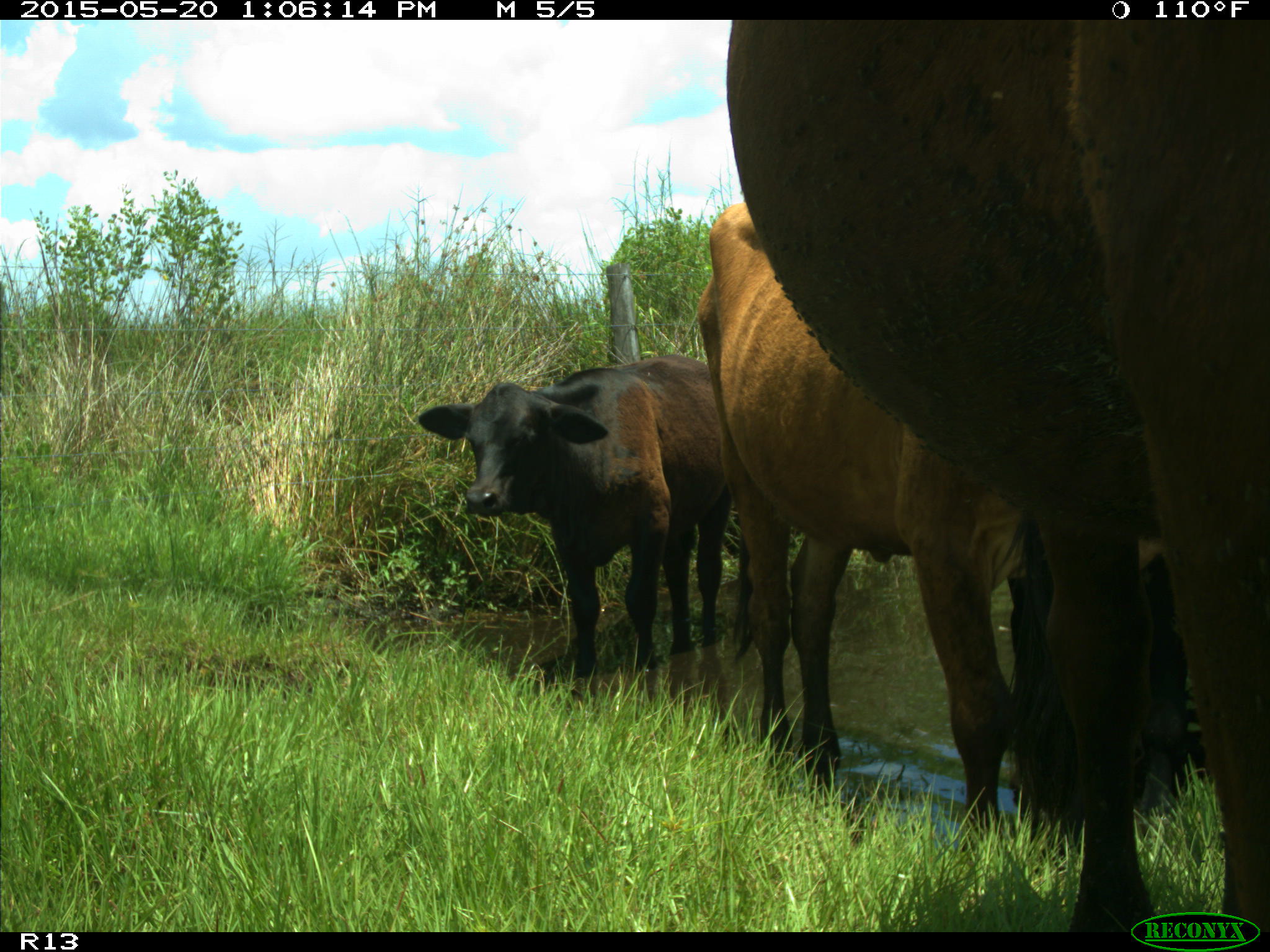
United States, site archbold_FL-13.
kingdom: Animalia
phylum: Chordata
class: Mammalia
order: Artiodactyla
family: Bovidae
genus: Bos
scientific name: Bos taurus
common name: domestic cow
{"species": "Bos taurus (domestic cow)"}